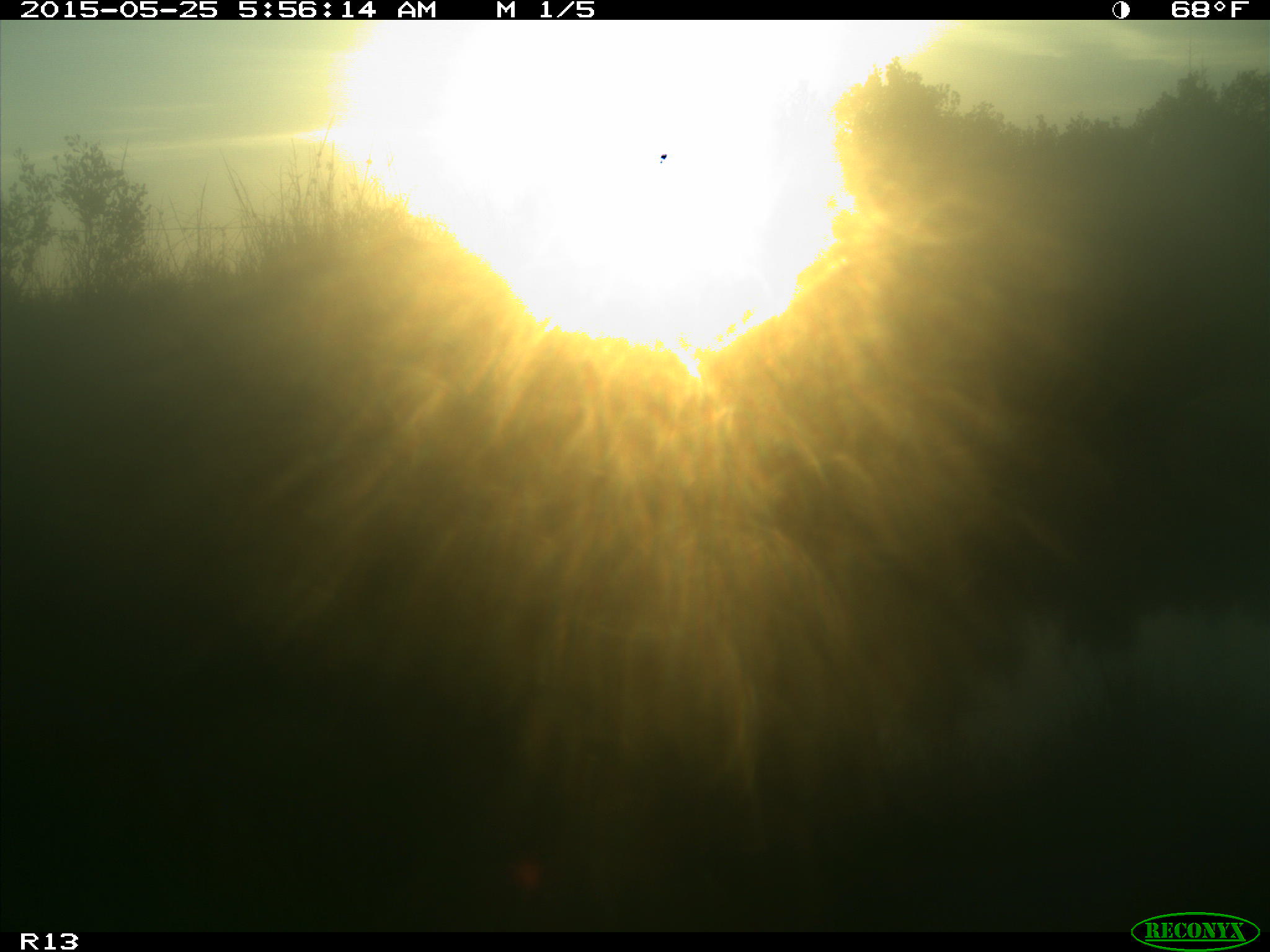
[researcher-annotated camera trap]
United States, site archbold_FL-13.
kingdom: Animalia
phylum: Chordata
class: Mammalia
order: Artiodactyla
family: Bovidae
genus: Bos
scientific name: Bos taurus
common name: domestic cow